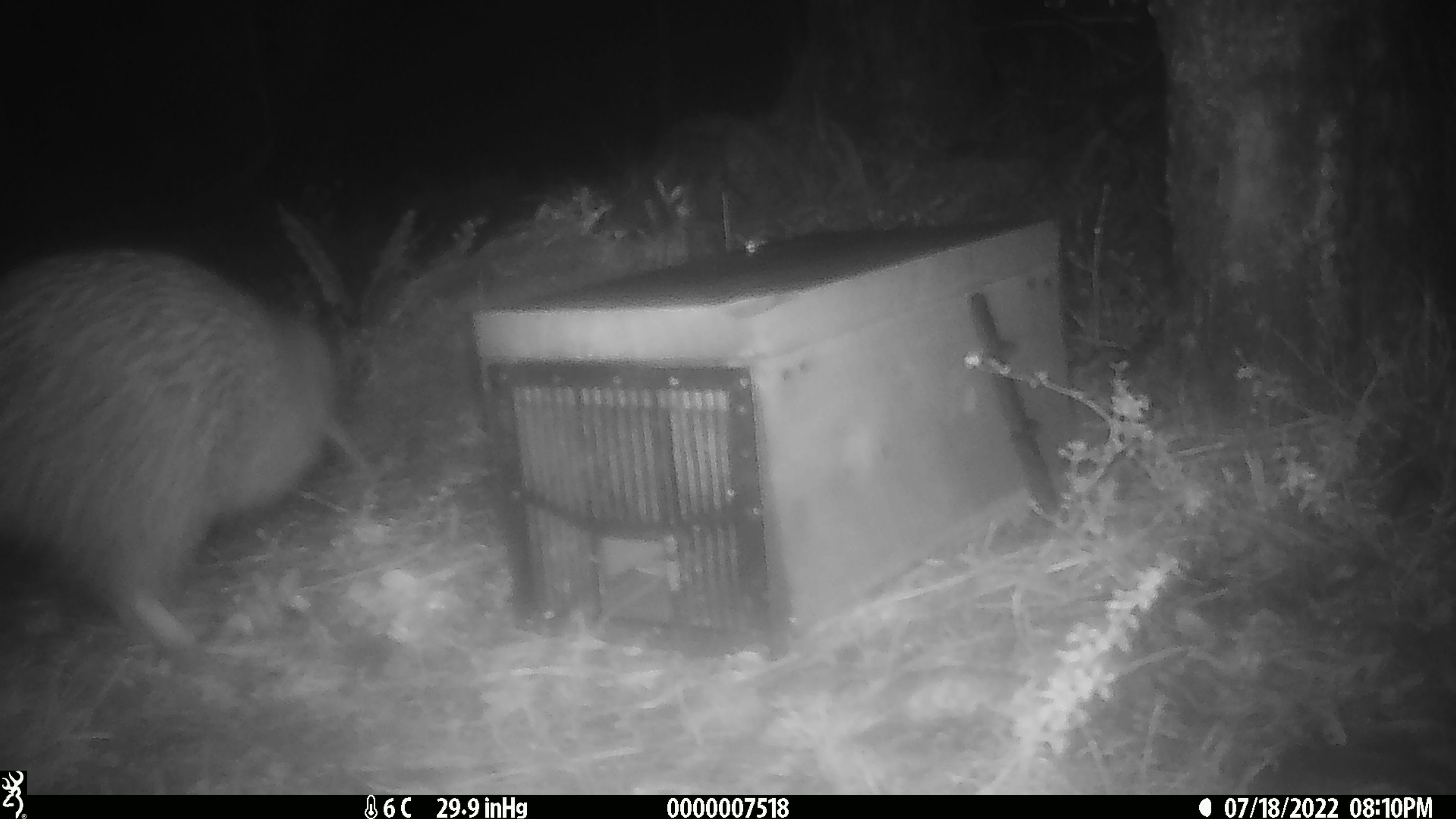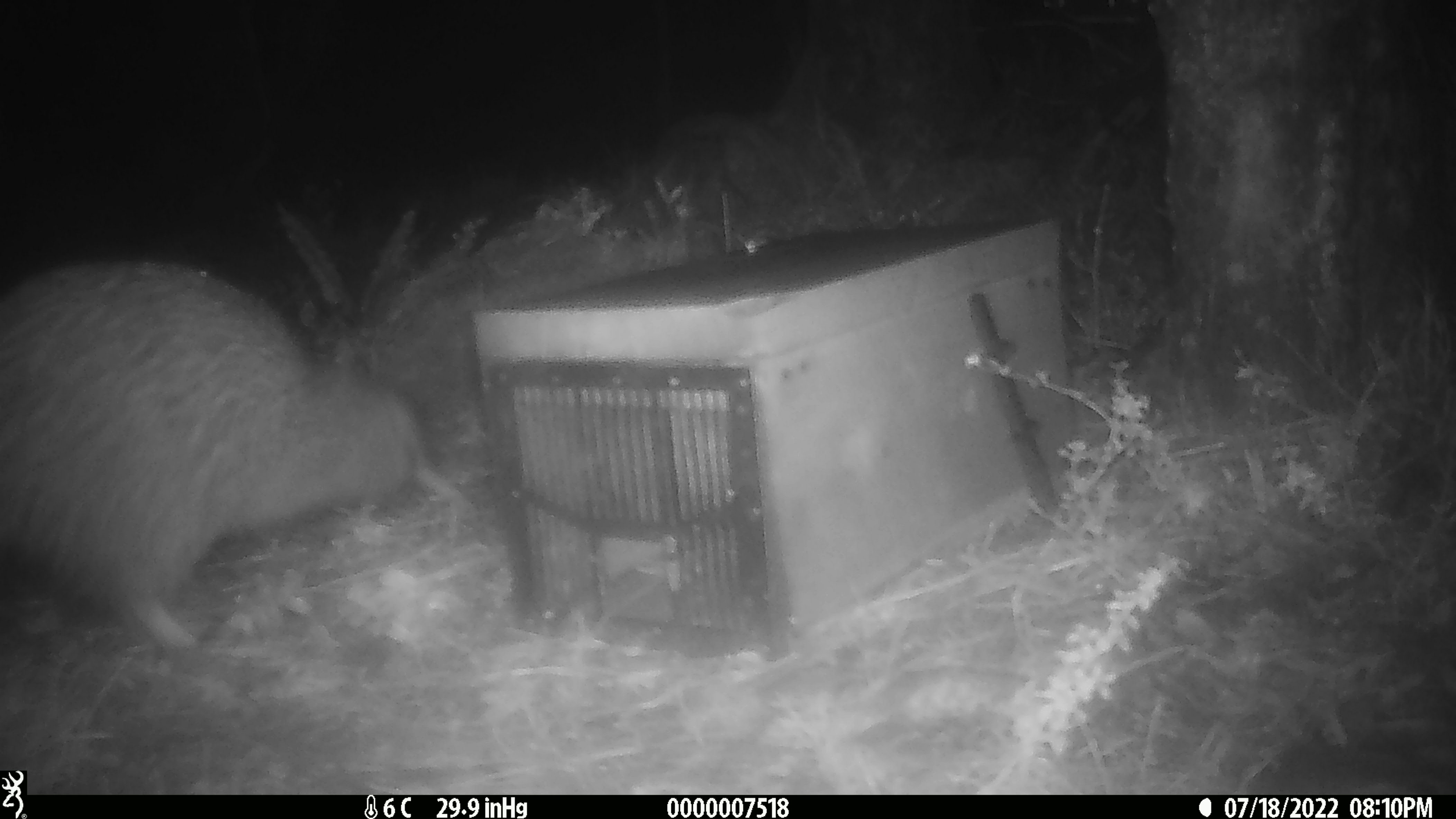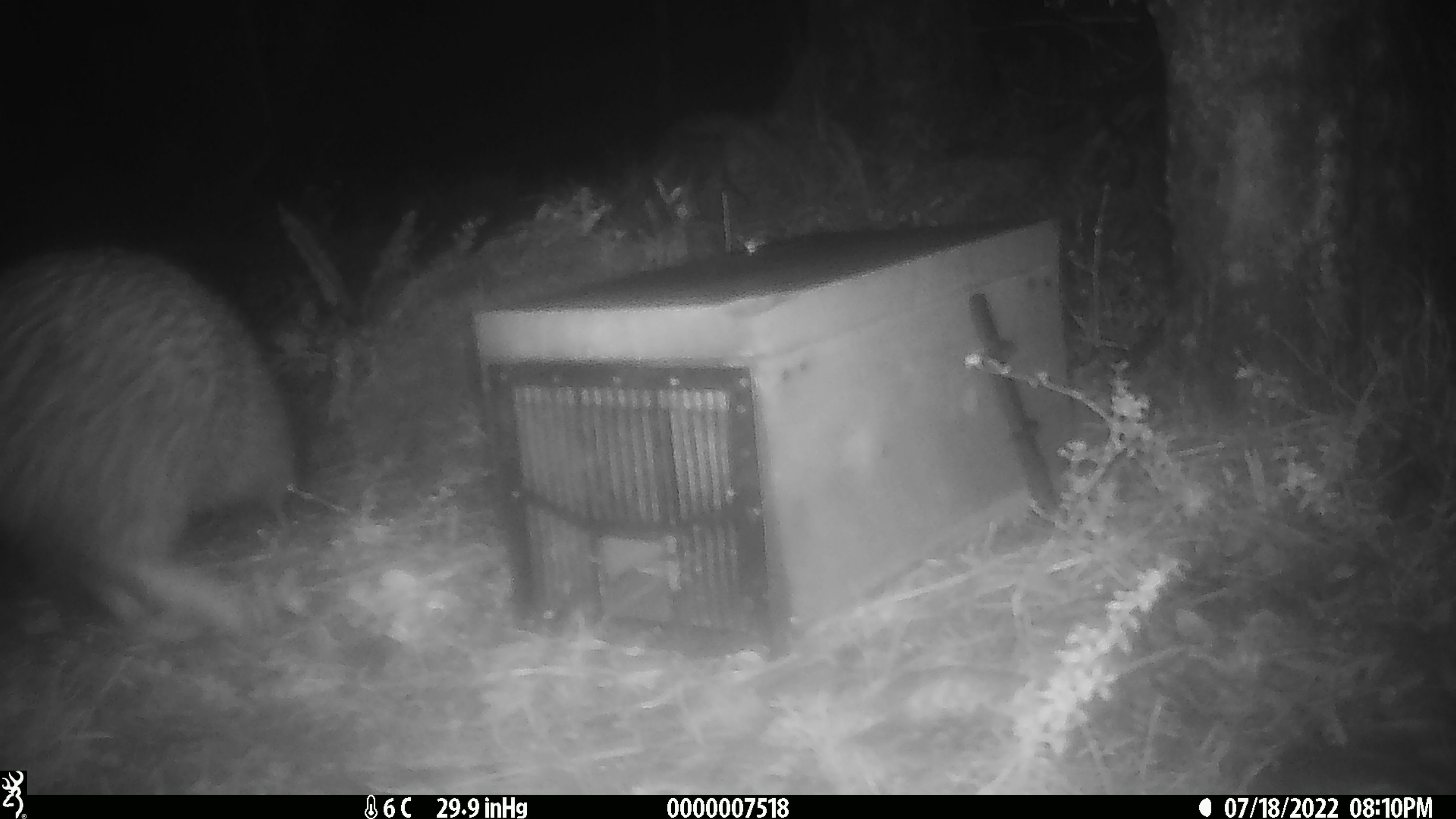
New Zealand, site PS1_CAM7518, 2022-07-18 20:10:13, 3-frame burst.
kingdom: Animalia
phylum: Chordata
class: Aves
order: Apterygiformes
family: Apterygidae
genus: Apteryx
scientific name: Apteryx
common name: kiwi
Kiwi (Apteryx).